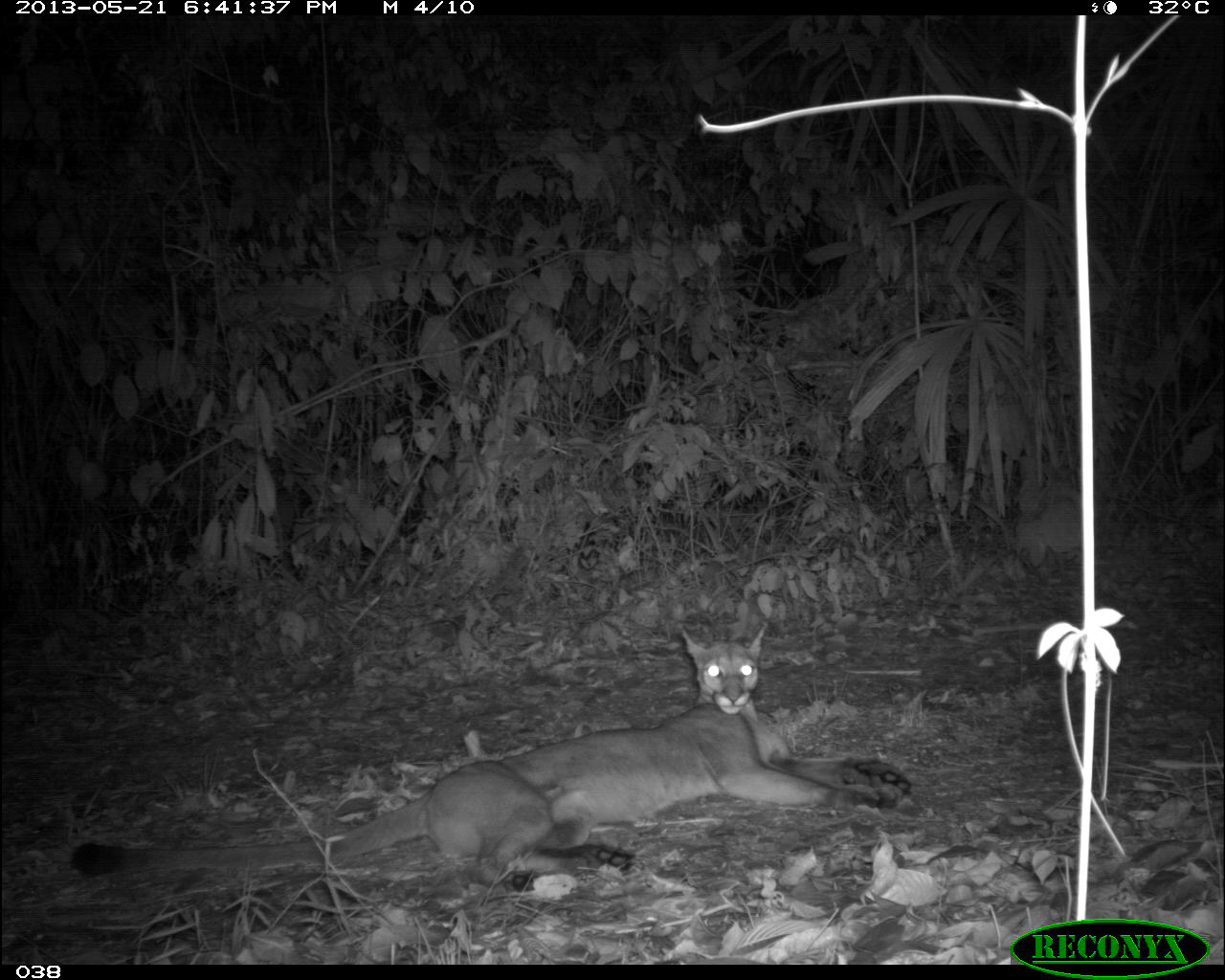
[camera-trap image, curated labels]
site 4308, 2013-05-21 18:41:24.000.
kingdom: Animalia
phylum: Chordata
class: Mammalia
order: Carnivora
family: Felidae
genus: Puma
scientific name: Puma concolor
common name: mountain lion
Puma concolor (mountain lion), count 1.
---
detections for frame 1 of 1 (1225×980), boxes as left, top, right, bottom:
puma concolor: 72, 622, 913, 902